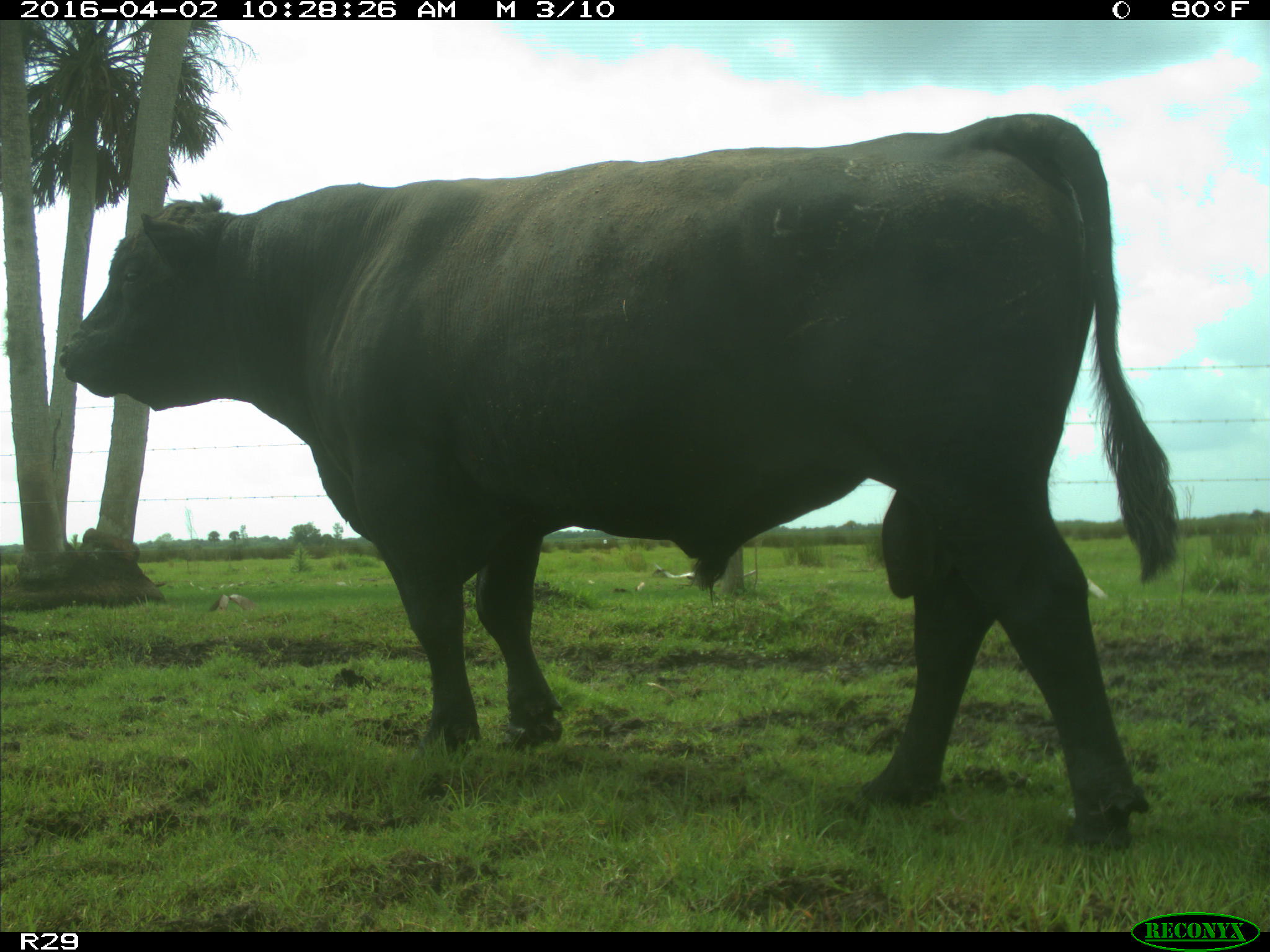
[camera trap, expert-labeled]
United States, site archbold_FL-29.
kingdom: Animalia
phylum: Chordata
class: Mammalia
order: Artiodactyla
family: Bovidae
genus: Bos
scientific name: Bos taurus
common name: domestic cow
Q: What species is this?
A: Bos taurus (domestic cow).